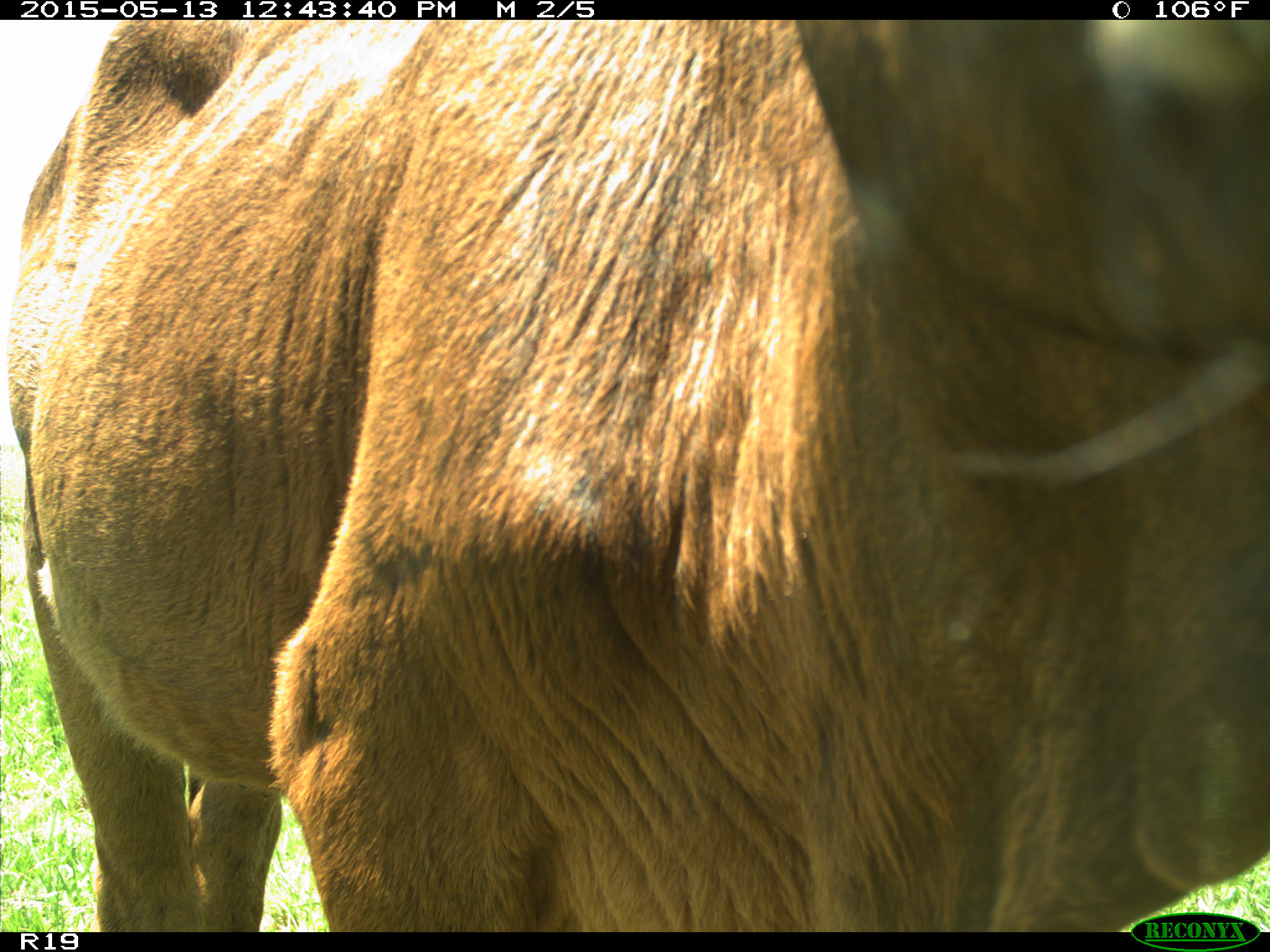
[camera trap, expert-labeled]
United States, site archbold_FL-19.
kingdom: Animalia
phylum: Chordata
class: Mammalia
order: Artiodactyla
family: Bovidae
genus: Bos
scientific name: Bos taurus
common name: domestic cow